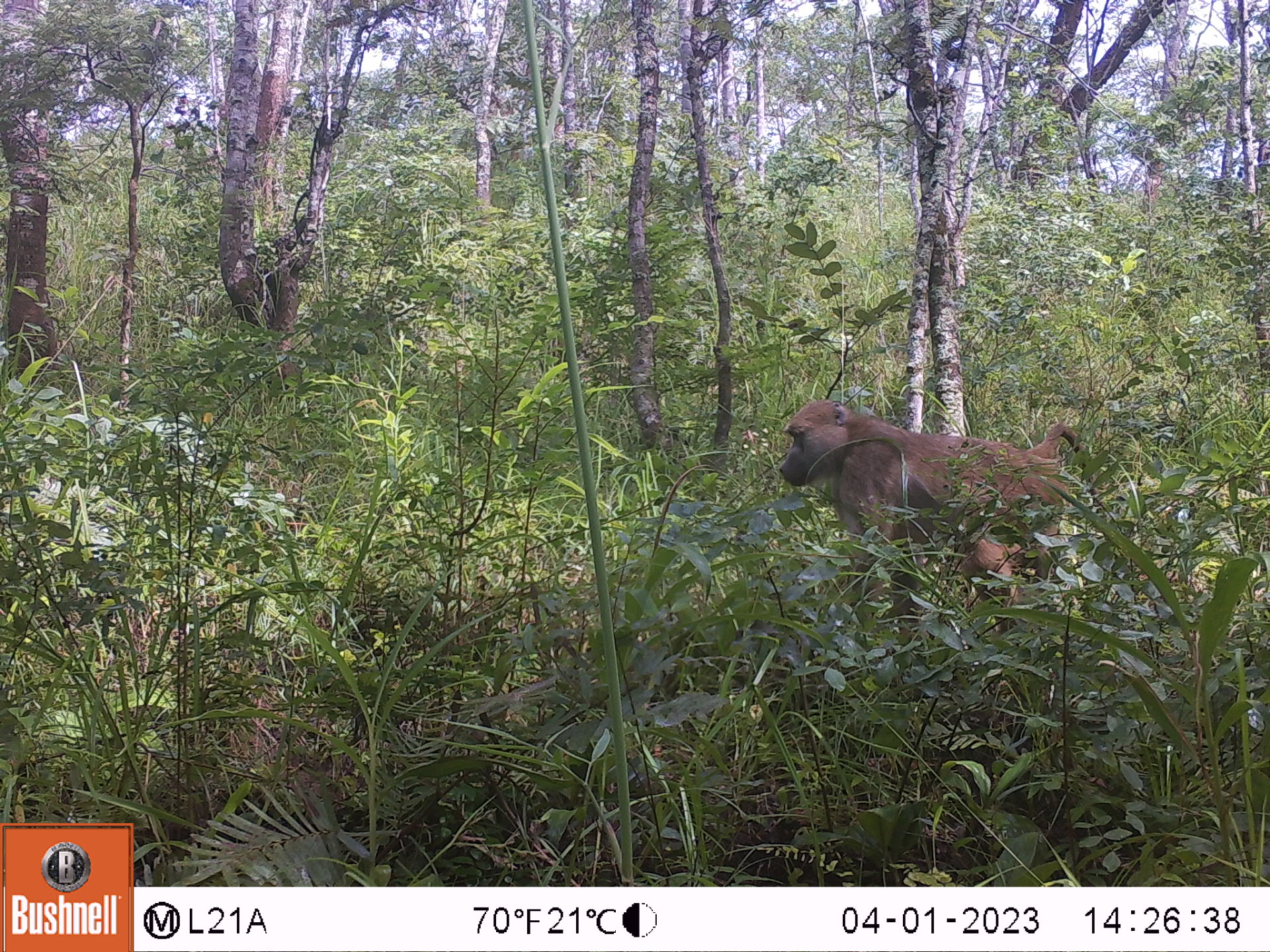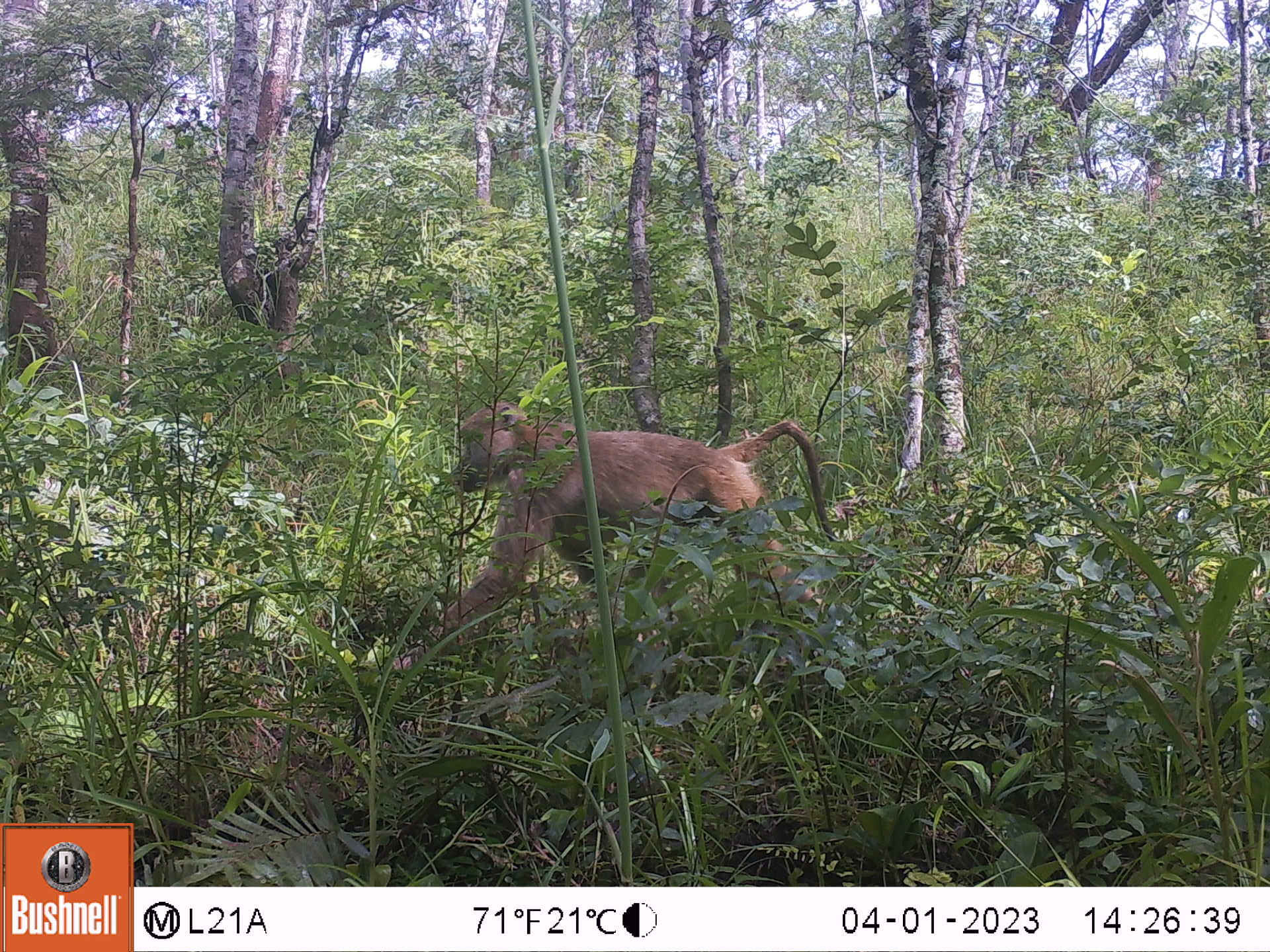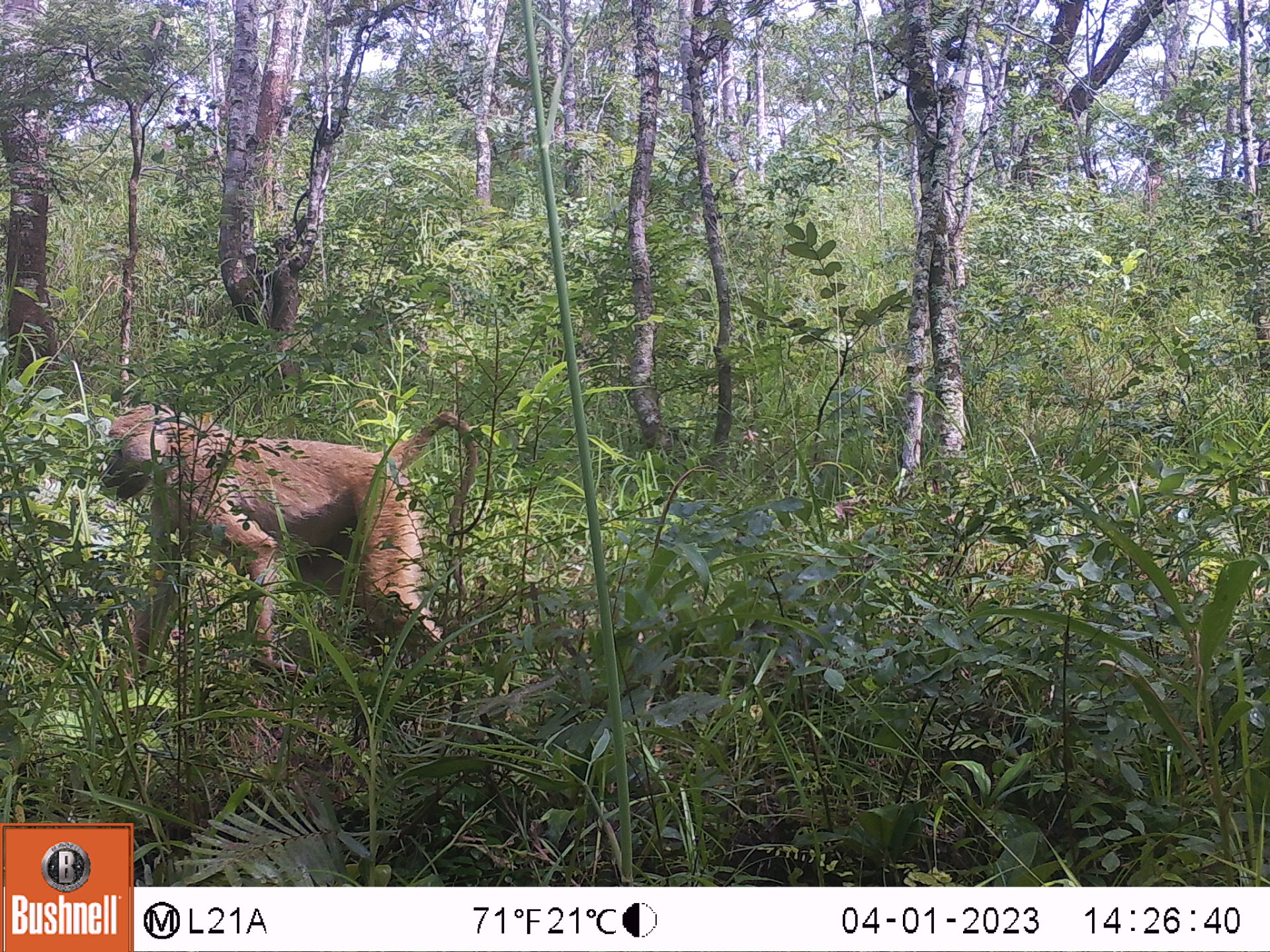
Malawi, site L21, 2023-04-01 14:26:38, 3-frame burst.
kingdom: Animalia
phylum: Chordata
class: Mammalia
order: Primates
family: Cercopithecidae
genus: Papio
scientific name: Papio cynocephalus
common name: yellow baboon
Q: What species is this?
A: Yellow baboon (Papio cynocephalus).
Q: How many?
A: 1.